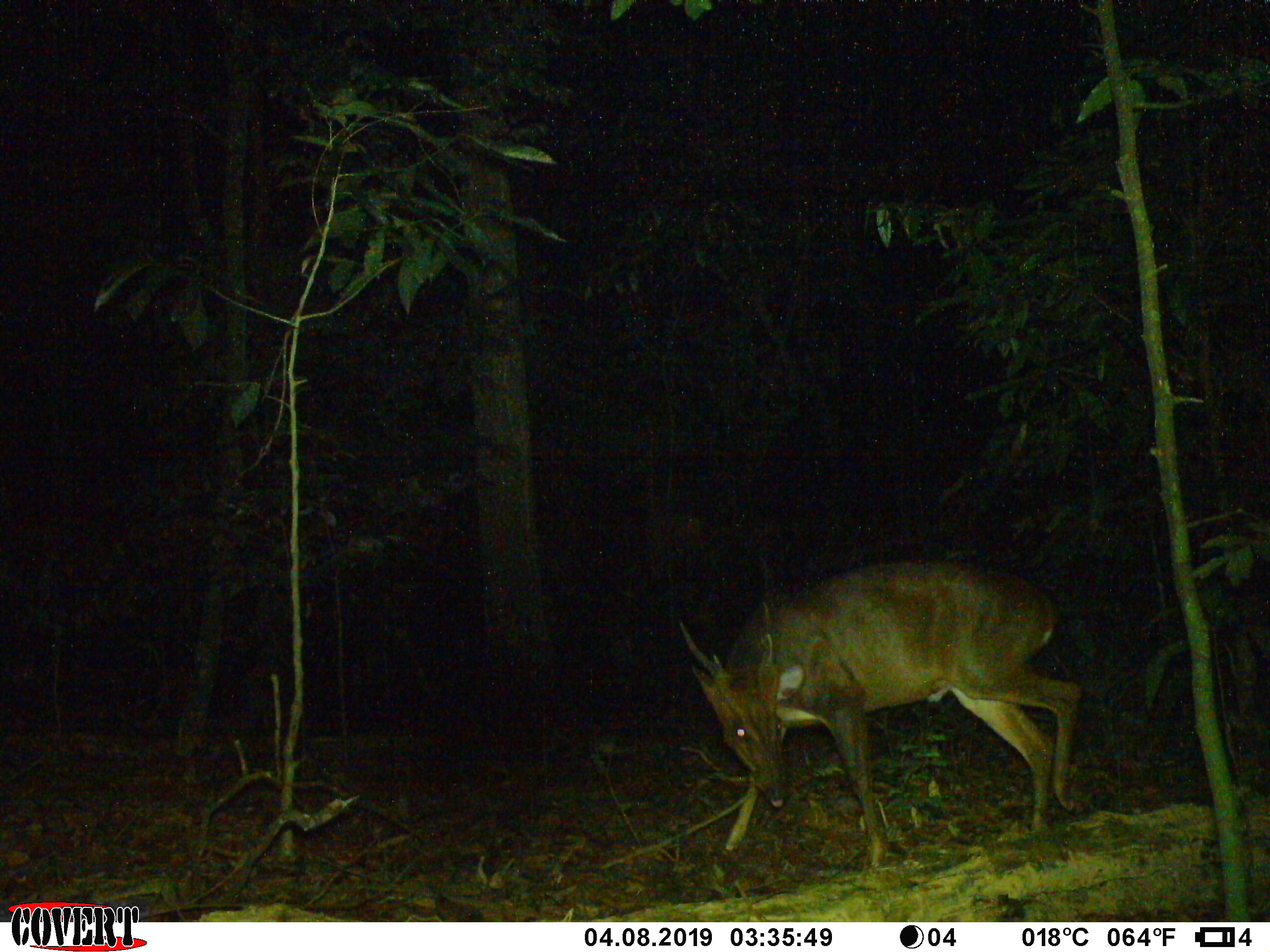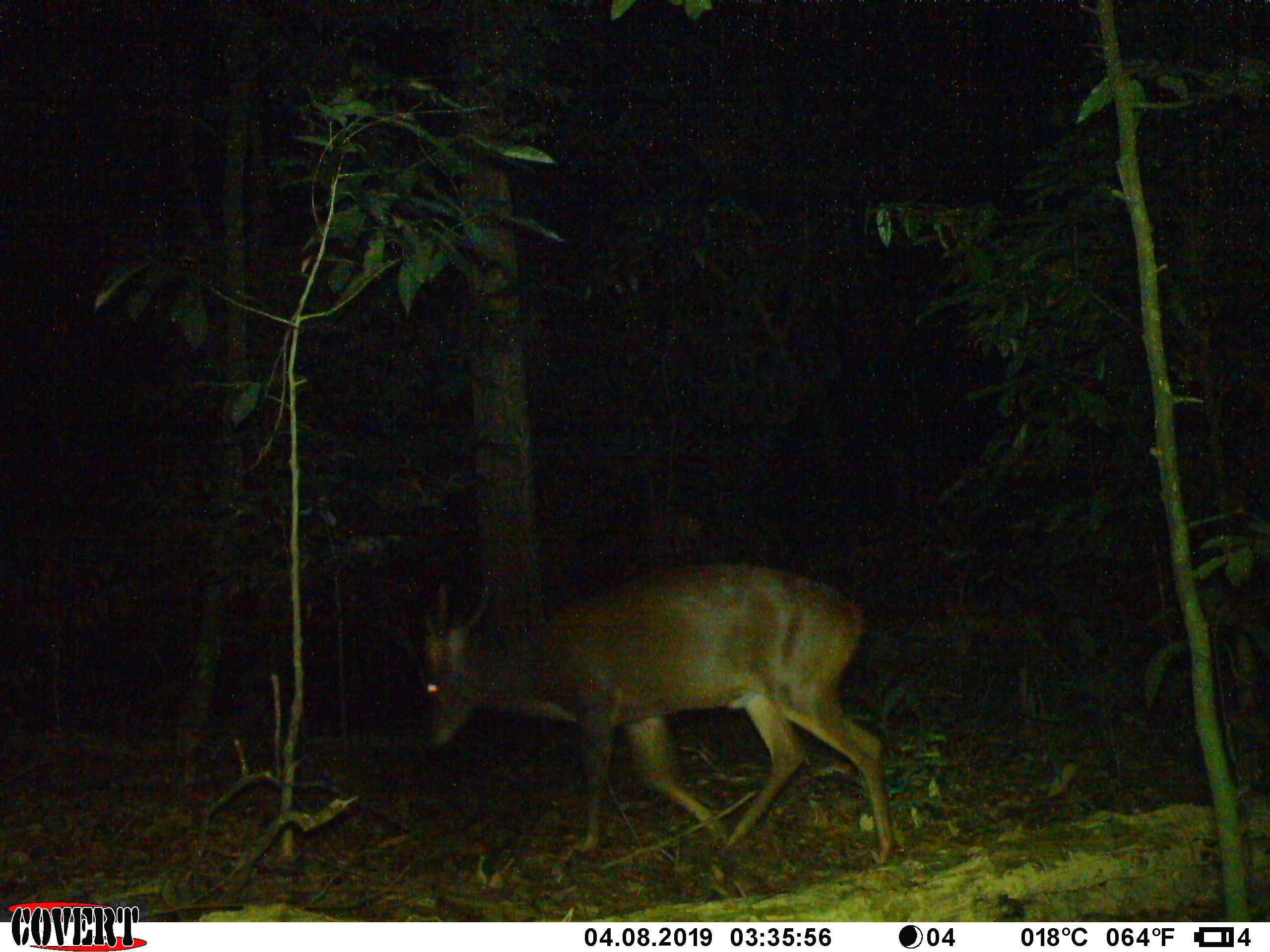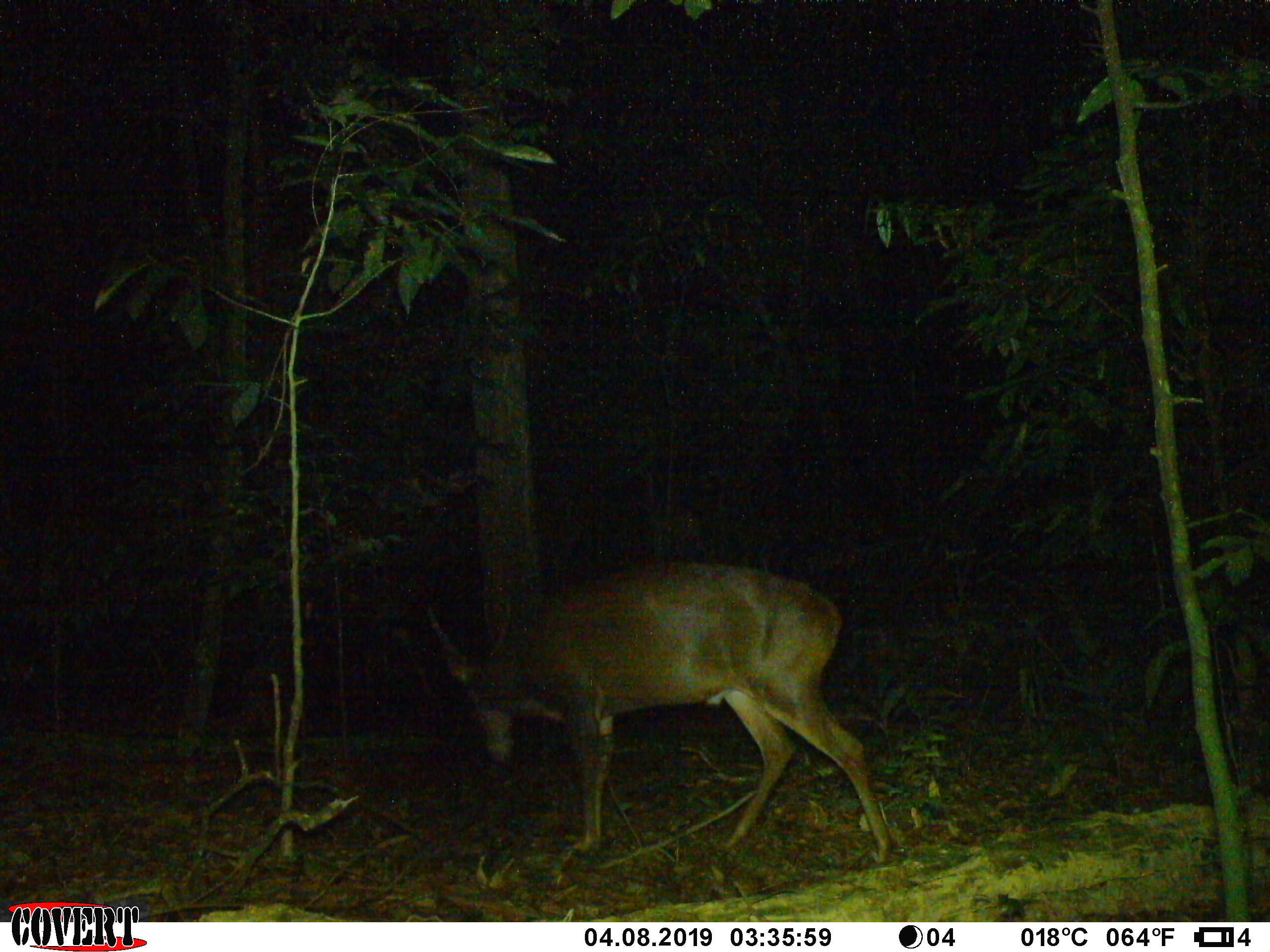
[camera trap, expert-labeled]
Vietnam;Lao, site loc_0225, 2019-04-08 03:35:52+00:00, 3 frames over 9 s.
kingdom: Animalia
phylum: Chordata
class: Mammalia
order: Artiodactyla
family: Cervidae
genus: Muntiacus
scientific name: Muntiacus vuquangensis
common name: large-antlered muntjac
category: large antlered muntjac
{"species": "large antlered muntjac (large-antlered muntjac) (Muntiacus vuquangensis)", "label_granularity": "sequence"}